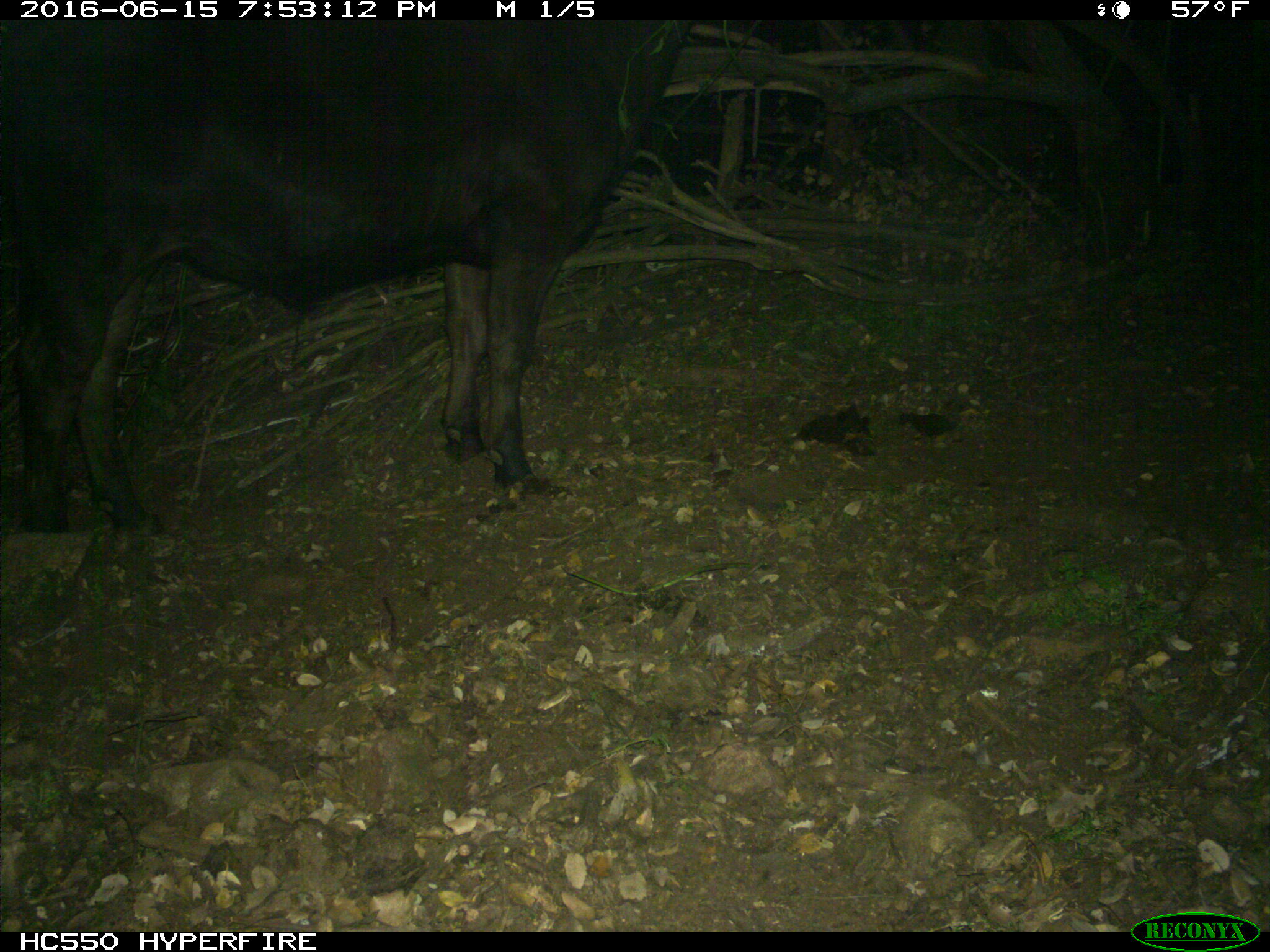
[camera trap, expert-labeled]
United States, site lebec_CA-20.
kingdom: Animalia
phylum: Chordata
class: Mammalia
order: Artiodactyla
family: Bovidae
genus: Bos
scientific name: Bos taurus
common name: domestic cow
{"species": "Bos taurus (domestic cow)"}